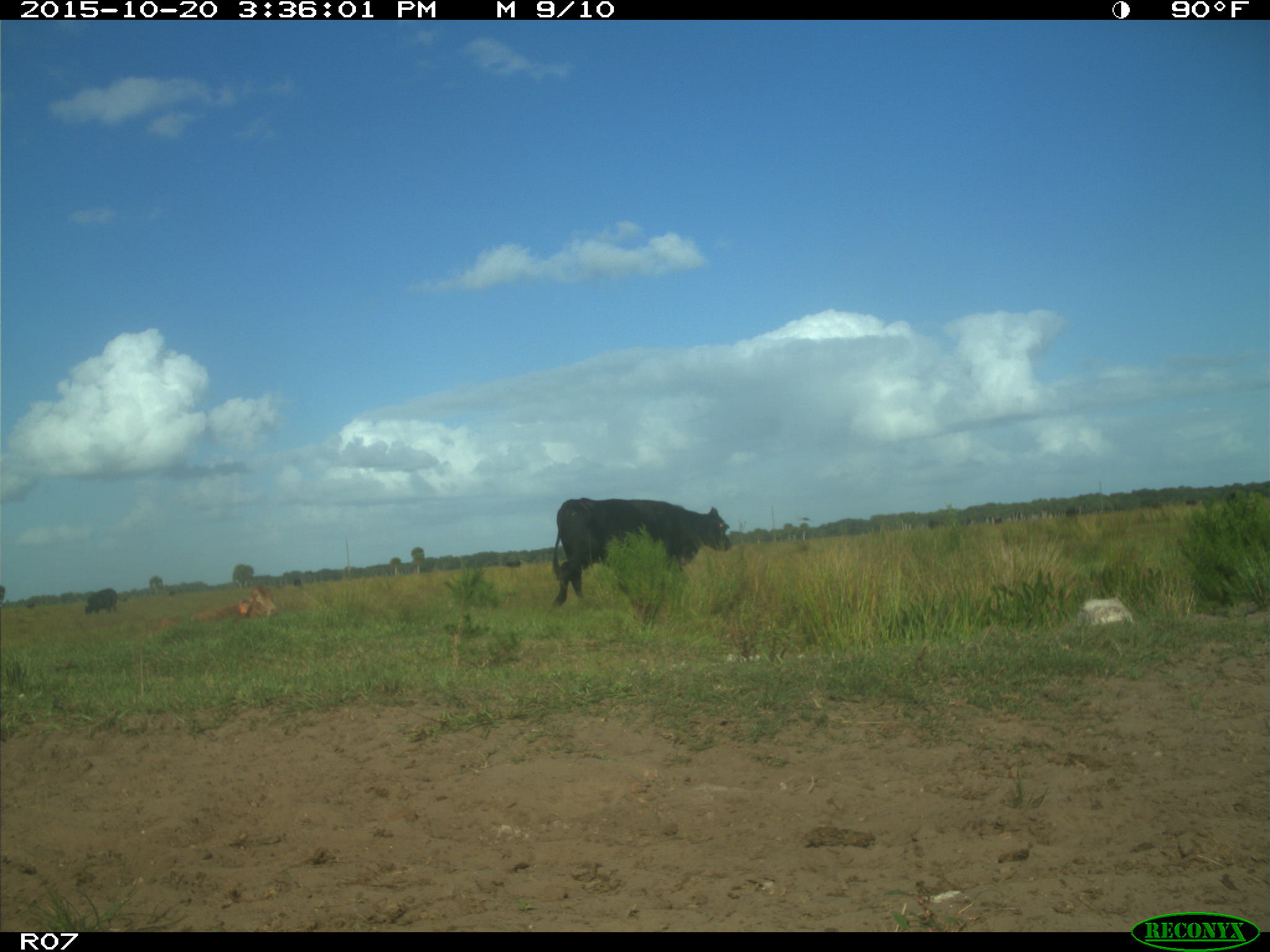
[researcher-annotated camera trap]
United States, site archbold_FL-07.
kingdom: Animalia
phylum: Chordata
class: Mammalia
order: Artiodactyla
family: Bovidae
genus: Bos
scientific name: Bos taurus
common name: domestic cow